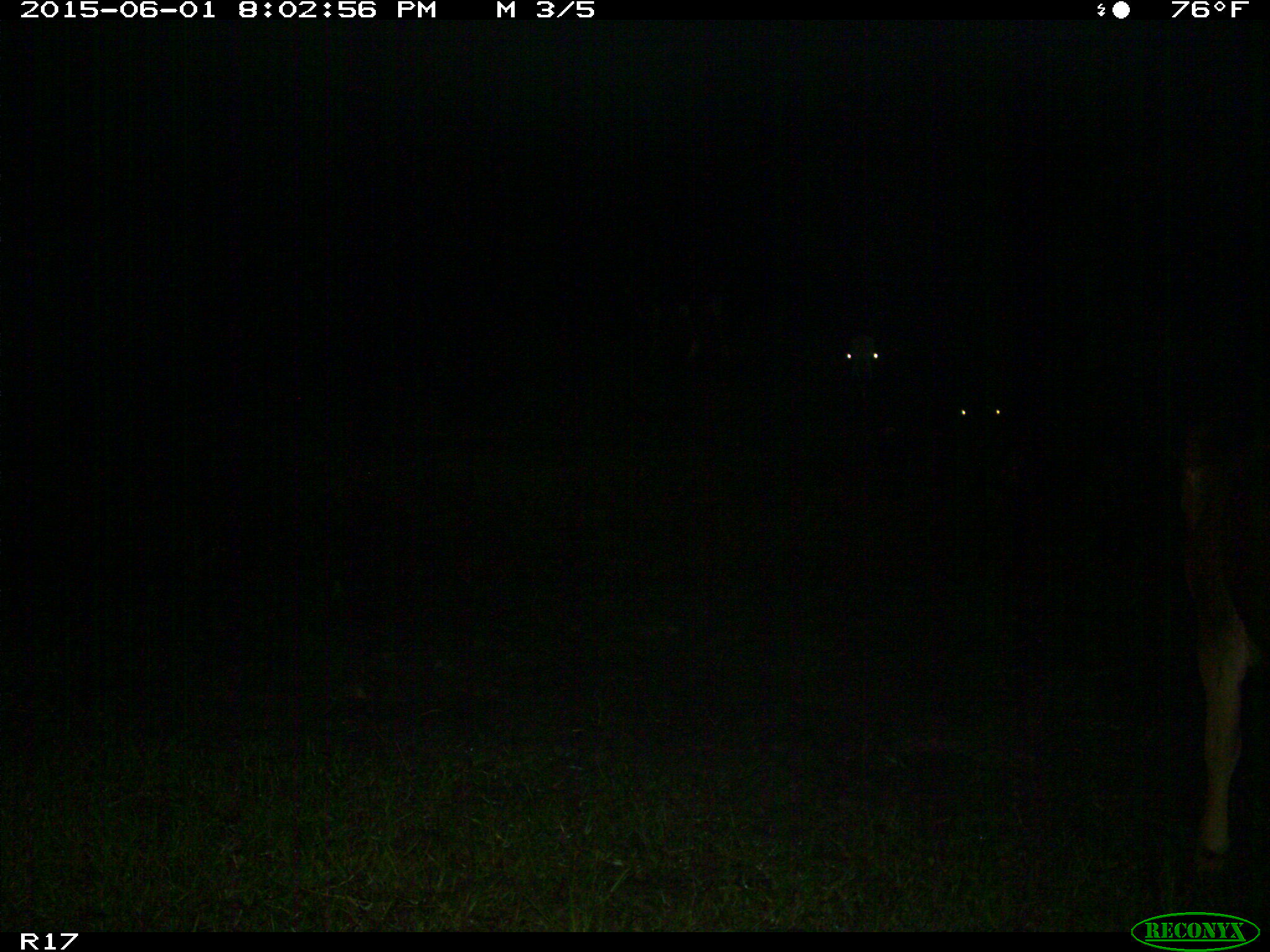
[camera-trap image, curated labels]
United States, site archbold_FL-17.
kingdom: Animalia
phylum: Chordata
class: Mammalia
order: Artiodactyla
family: Bovidae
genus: Bos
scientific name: Bos taurus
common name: domestic cow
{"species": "Bos taurus (domestic cow)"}